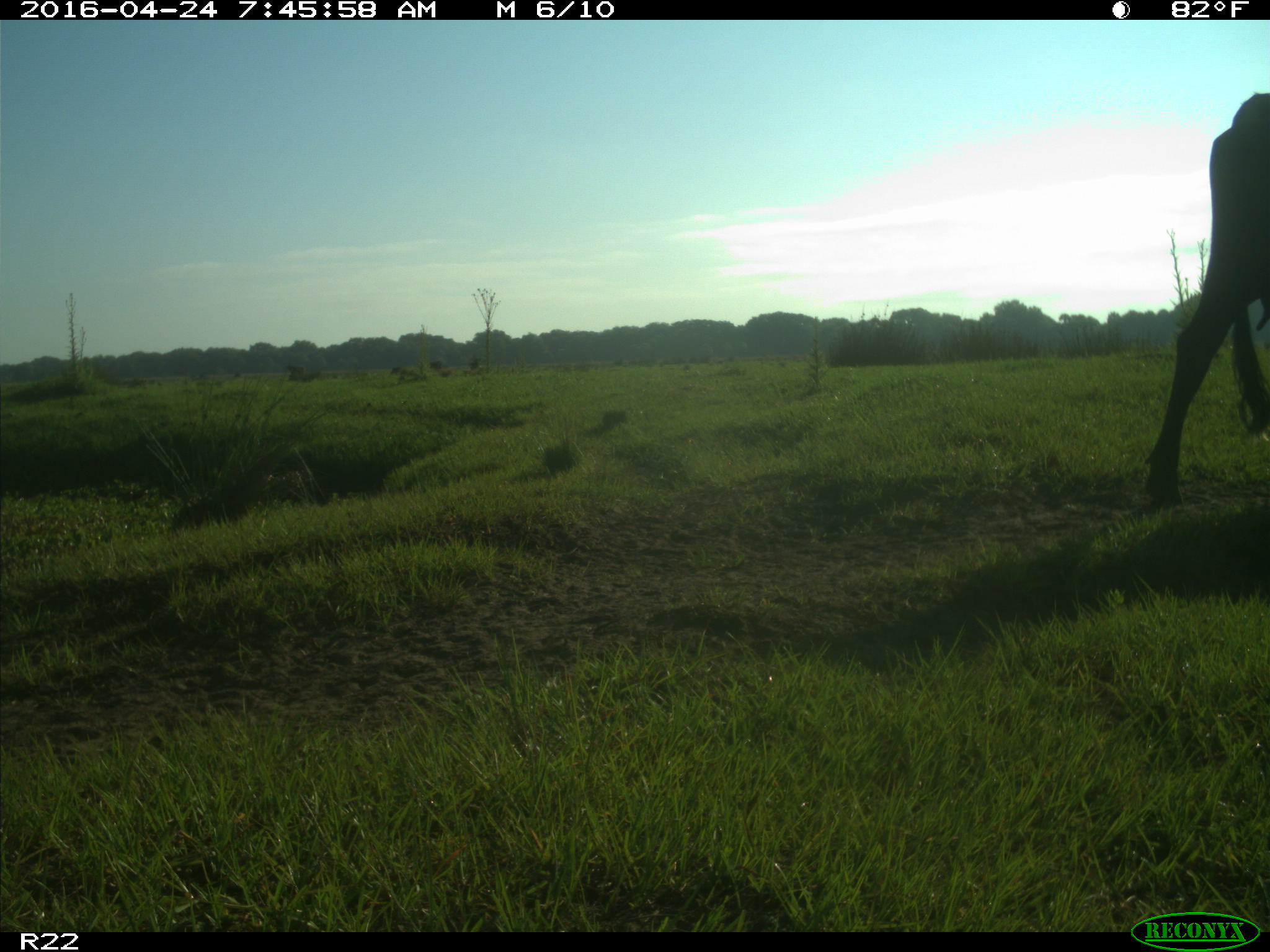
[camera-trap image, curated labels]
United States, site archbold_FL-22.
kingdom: Animalia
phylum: Chordata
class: Mammalia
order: Artiodactyla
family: Bovidae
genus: Bos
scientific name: Bos taurus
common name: domestic cow